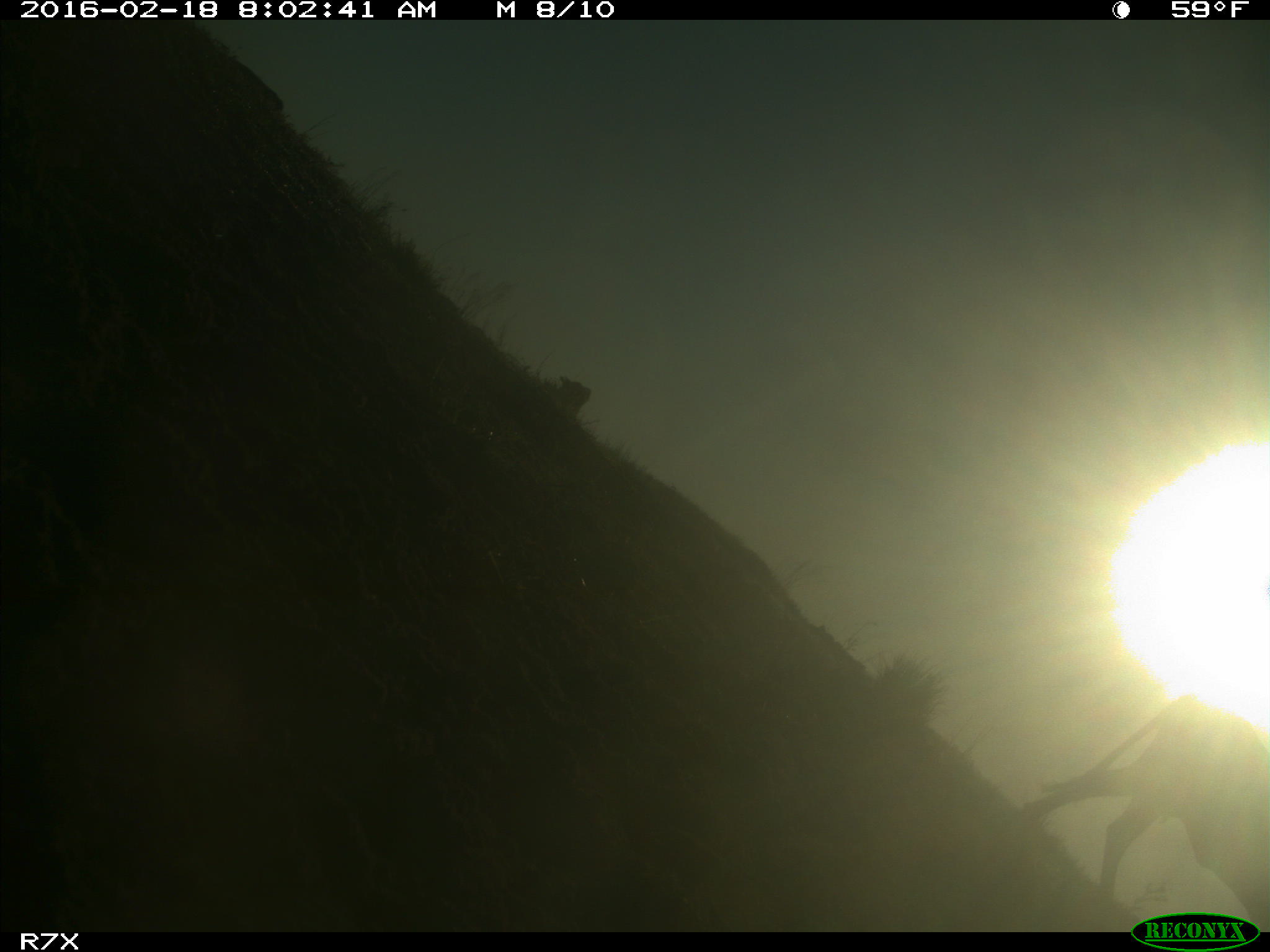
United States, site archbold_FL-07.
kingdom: Animalia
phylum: Chordata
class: Mammalia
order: Artiodactyla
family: Bovidae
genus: Bos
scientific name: Bos taurus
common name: domestic cow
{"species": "Bos taurus (domestic cow)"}